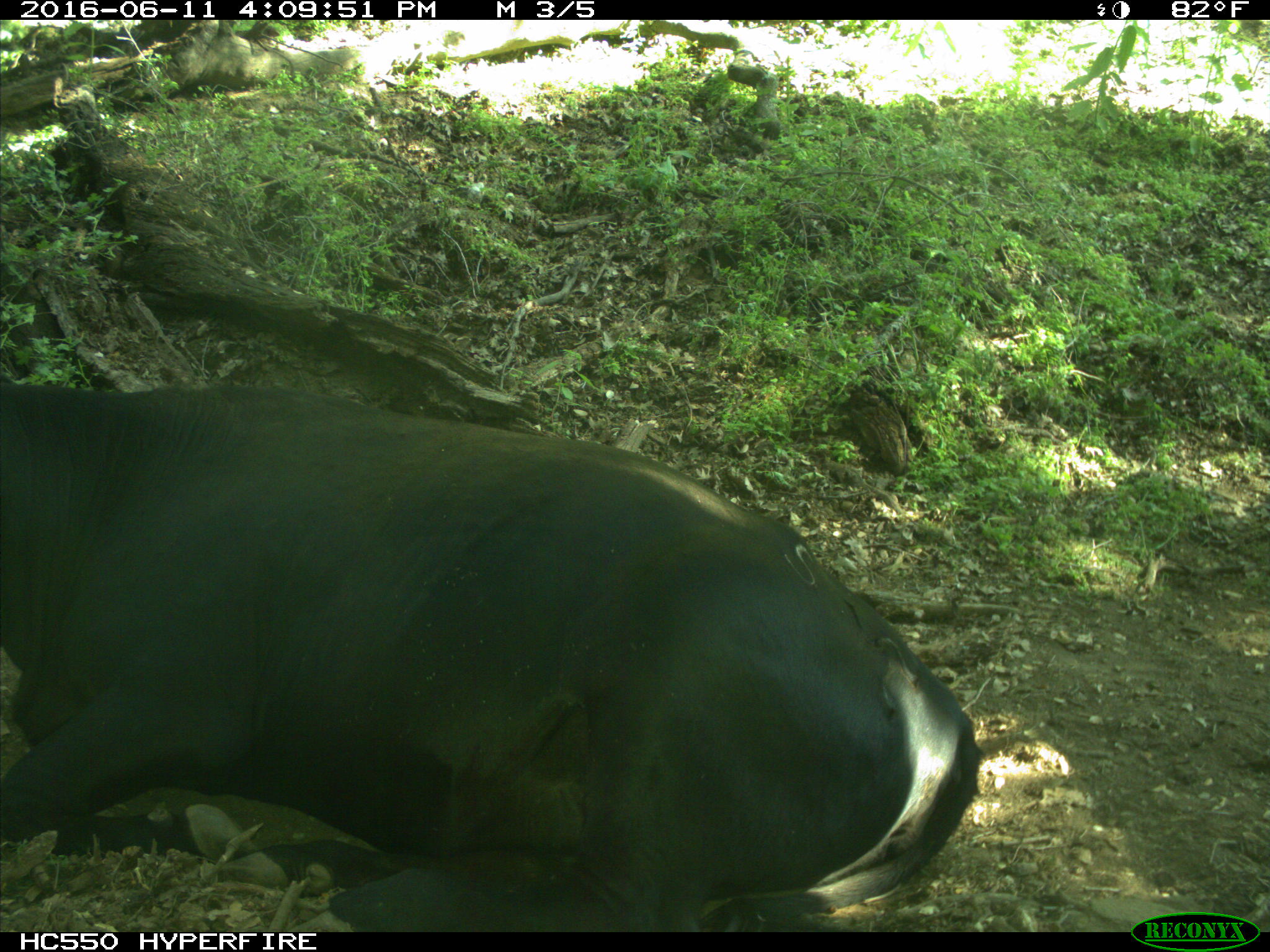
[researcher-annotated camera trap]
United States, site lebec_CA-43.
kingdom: Animalia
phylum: Chordata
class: Mammalia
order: Artiodactyla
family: Bovidae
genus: Bos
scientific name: Bos taurus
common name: domestic cow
Bos taurus (domestic cow).